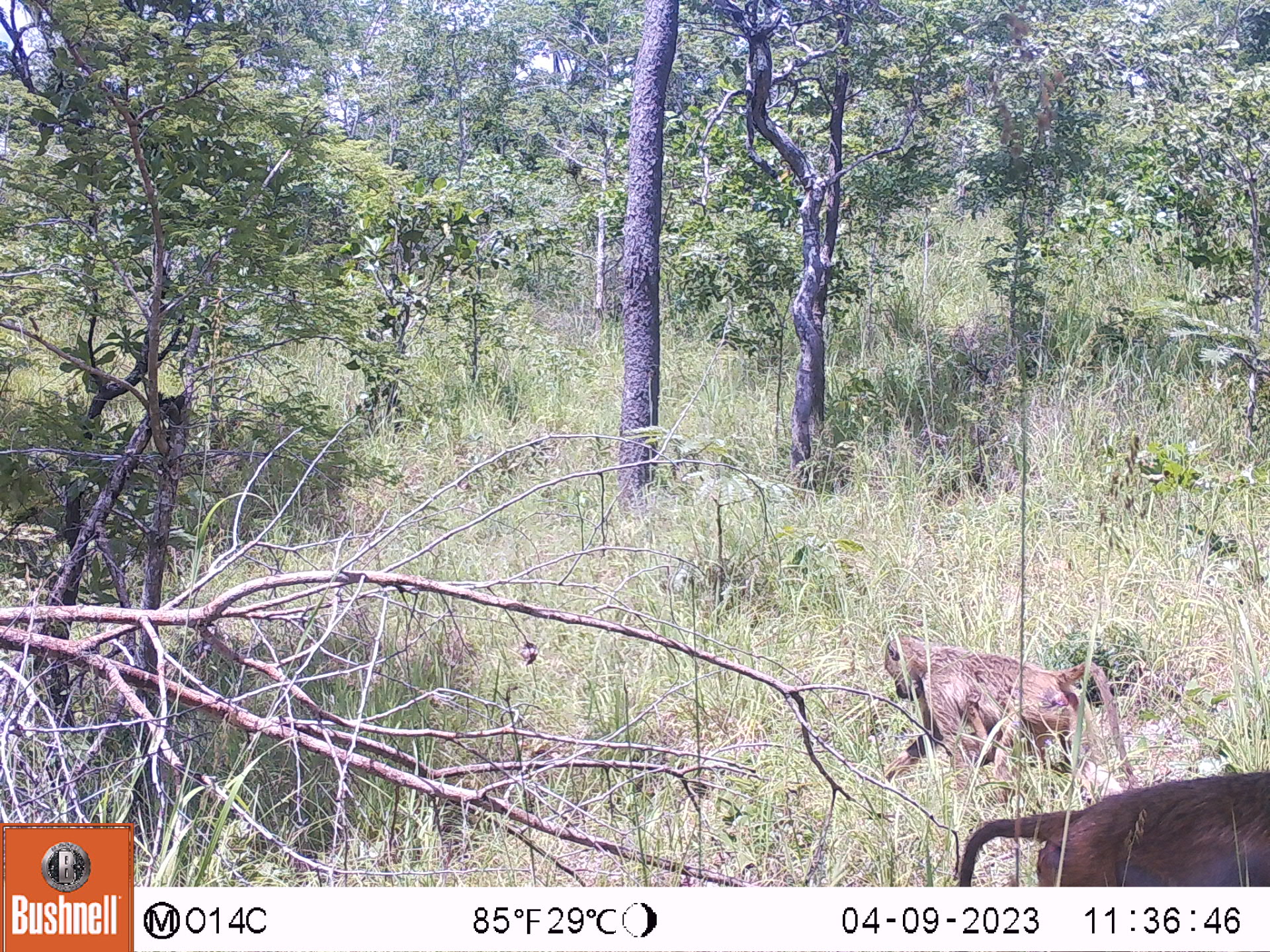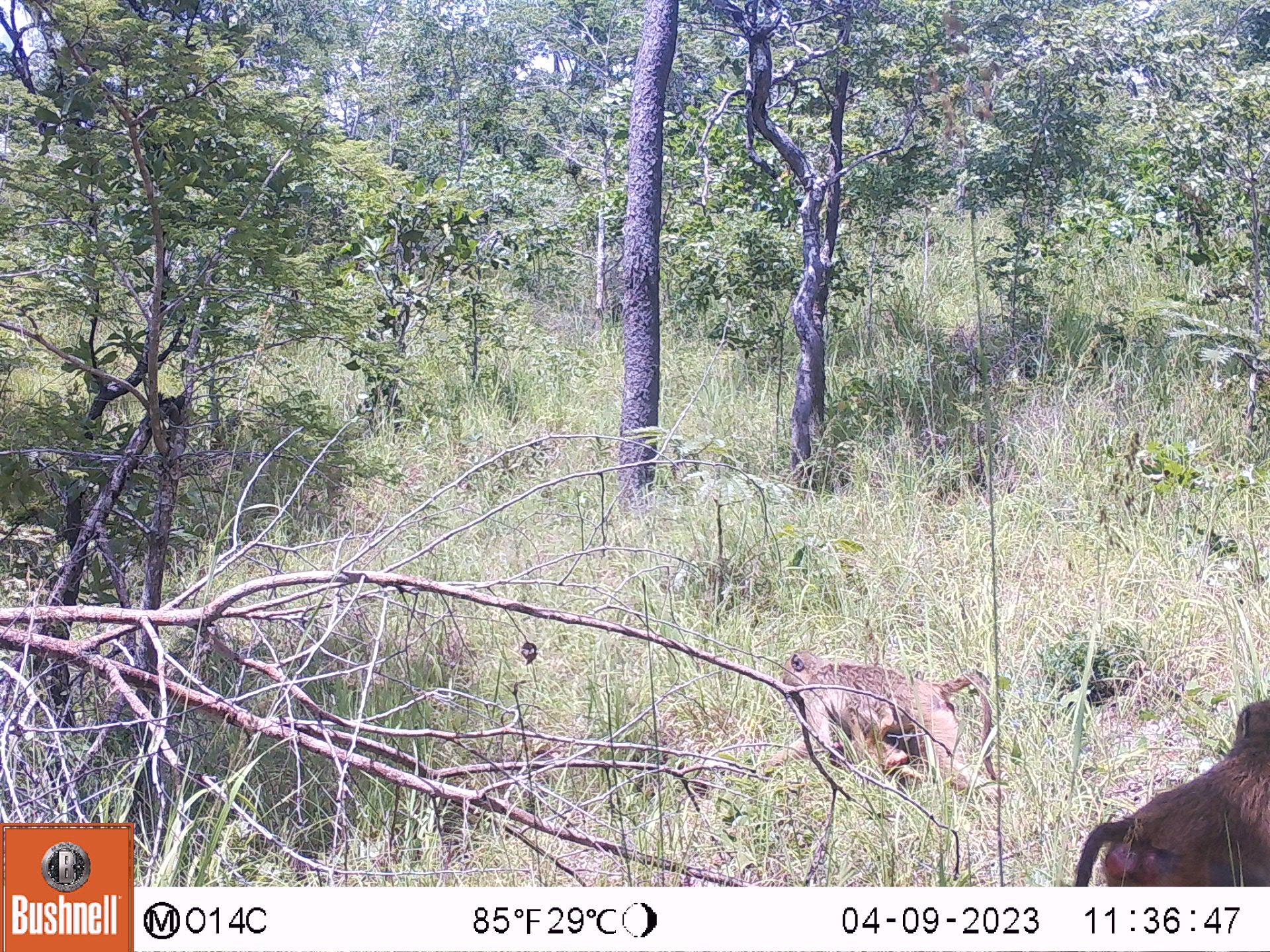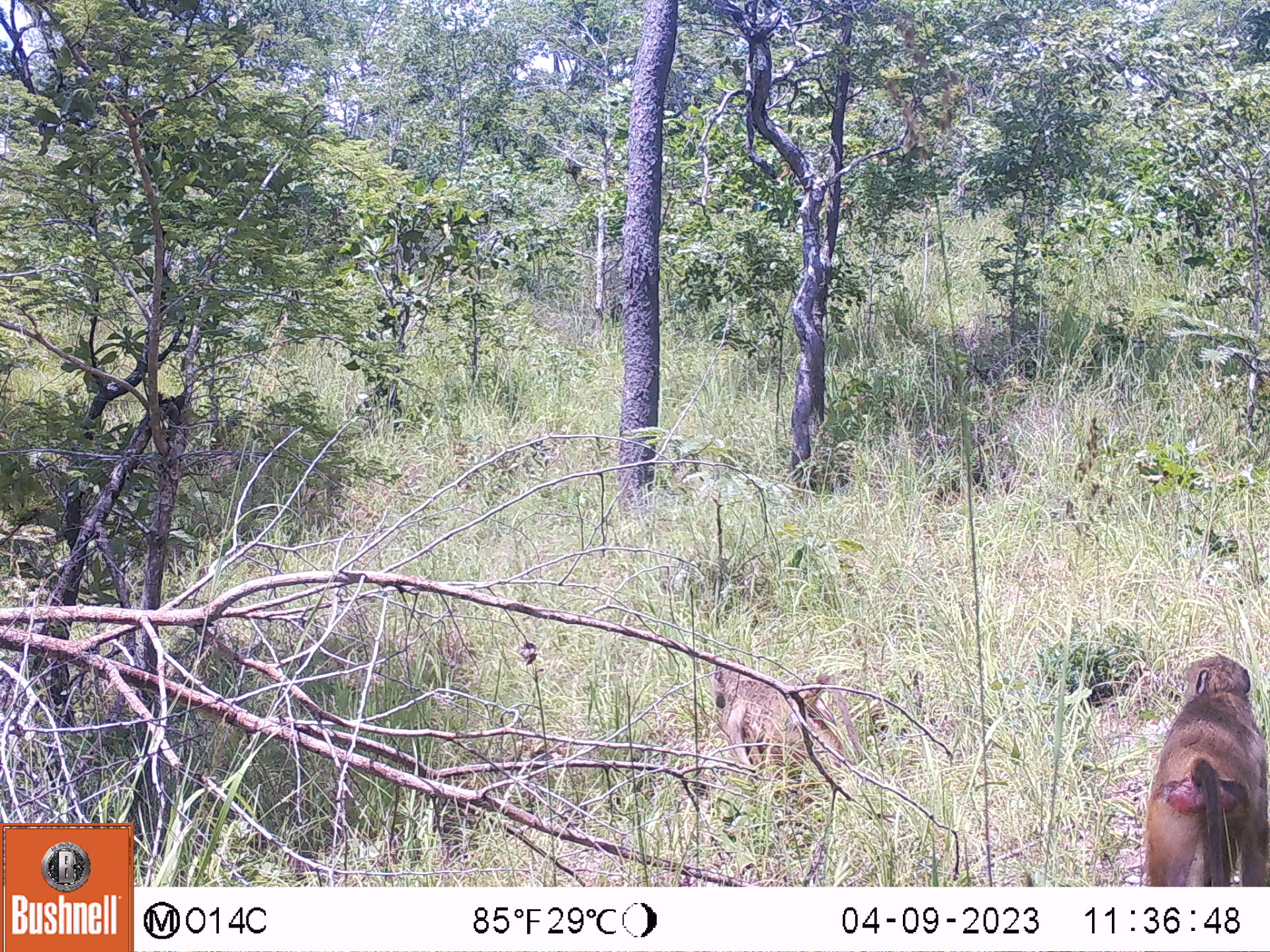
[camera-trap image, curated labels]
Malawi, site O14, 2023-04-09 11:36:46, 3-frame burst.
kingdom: Animalia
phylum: Chordata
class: Mammalia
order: Primates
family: Cercopithecidae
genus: Papio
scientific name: Papio cynocephalus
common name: yellow baboon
Yellow baboon (Papio cynocephalus), count 2.